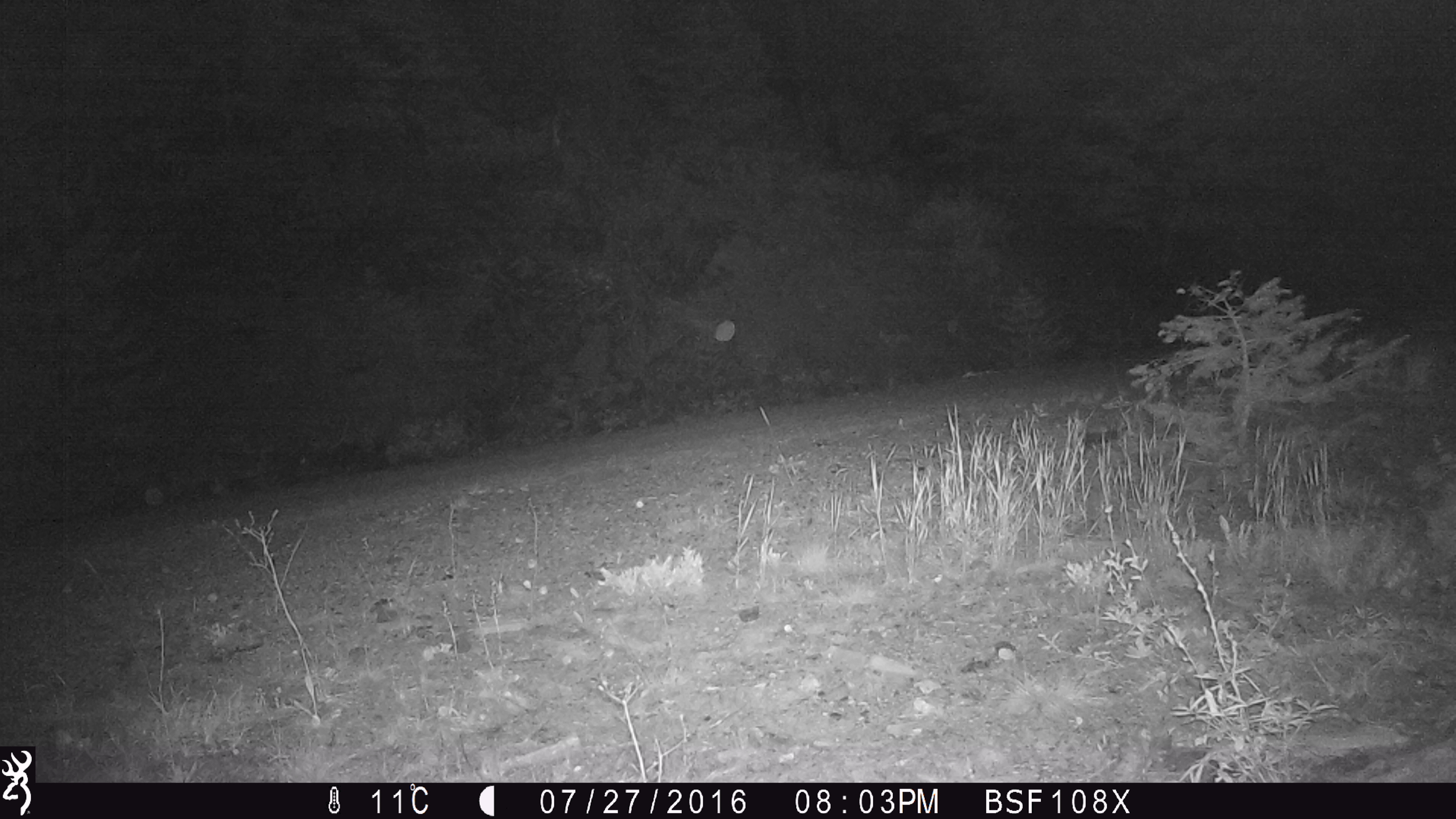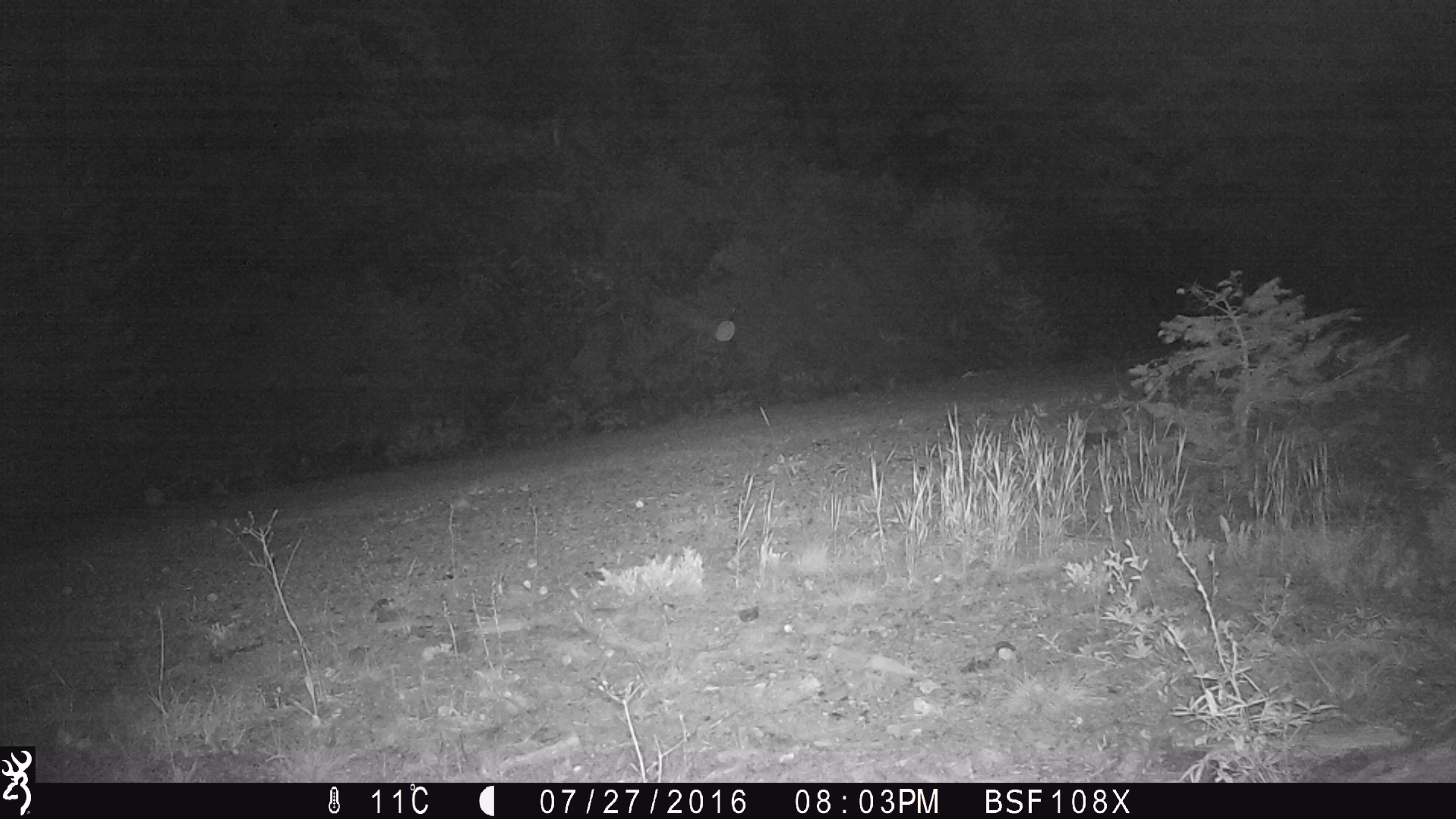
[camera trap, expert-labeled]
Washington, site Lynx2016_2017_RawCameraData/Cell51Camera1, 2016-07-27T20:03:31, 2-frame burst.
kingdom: Animalia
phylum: Chordata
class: Mammalia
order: Artiodactyla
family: Cervidae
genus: Odocoileus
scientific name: Odocoileus hemionus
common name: mule deer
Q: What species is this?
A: Odocoileus hemionus (mule deer).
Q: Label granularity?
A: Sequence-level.